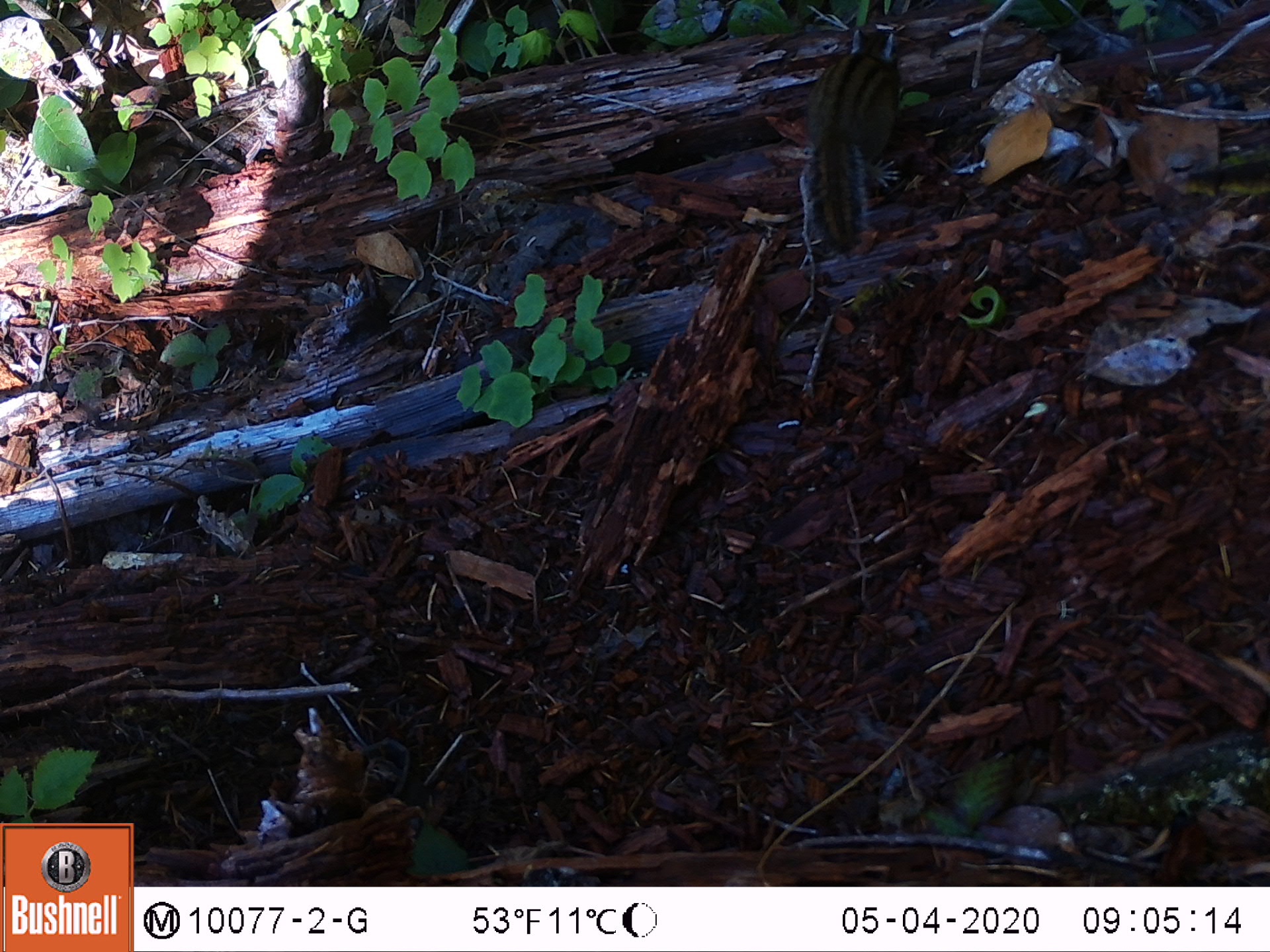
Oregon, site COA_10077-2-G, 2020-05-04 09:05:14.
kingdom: Animalia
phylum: Chordata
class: Mammalia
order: Rodentia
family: Sciuridae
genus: Neotamias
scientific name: Neotamias townsendii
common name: townsend's chipmunk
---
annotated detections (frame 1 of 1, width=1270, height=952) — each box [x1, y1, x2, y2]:
townsend's chipmunk: [789, 22, 905, 260]